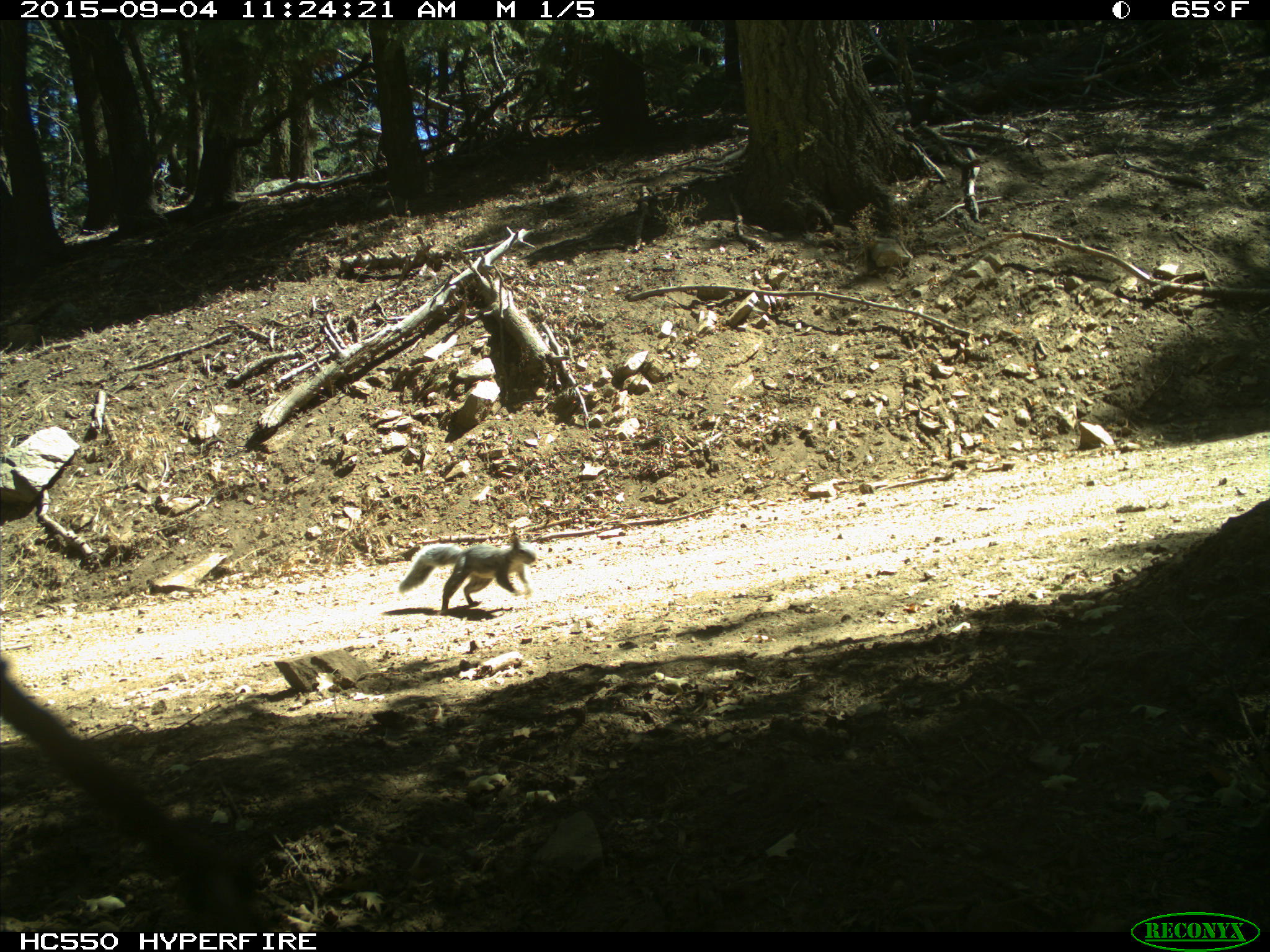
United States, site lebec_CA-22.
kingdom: Animalia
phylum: Chordata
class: Mammalia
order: Rodentia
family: Sciuridae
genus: Sciurus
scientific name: Sciurus carolinensis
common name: eastern gray squirrel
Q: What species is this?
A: Sciurus carolinensis (eastern gray squirrel).